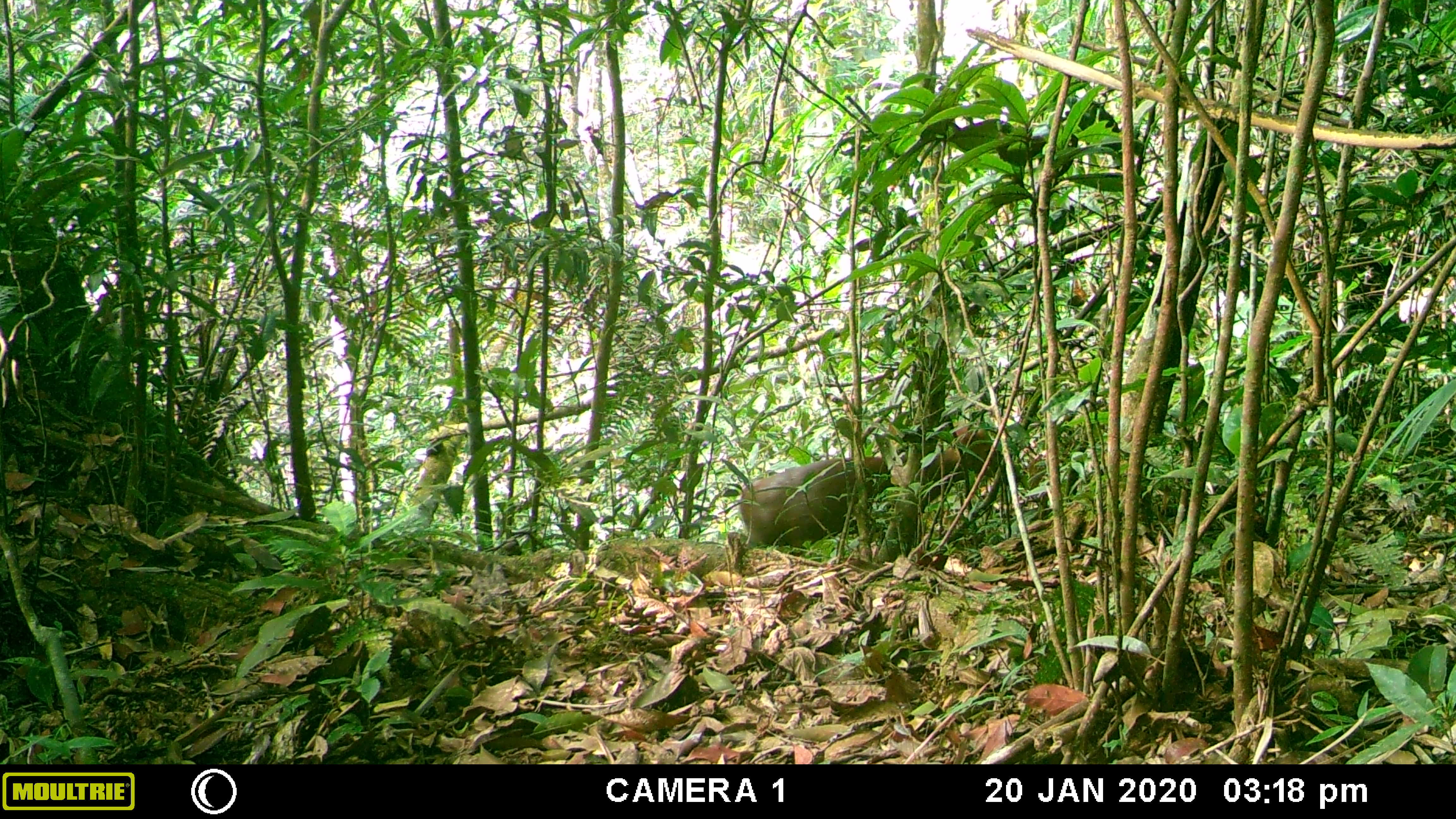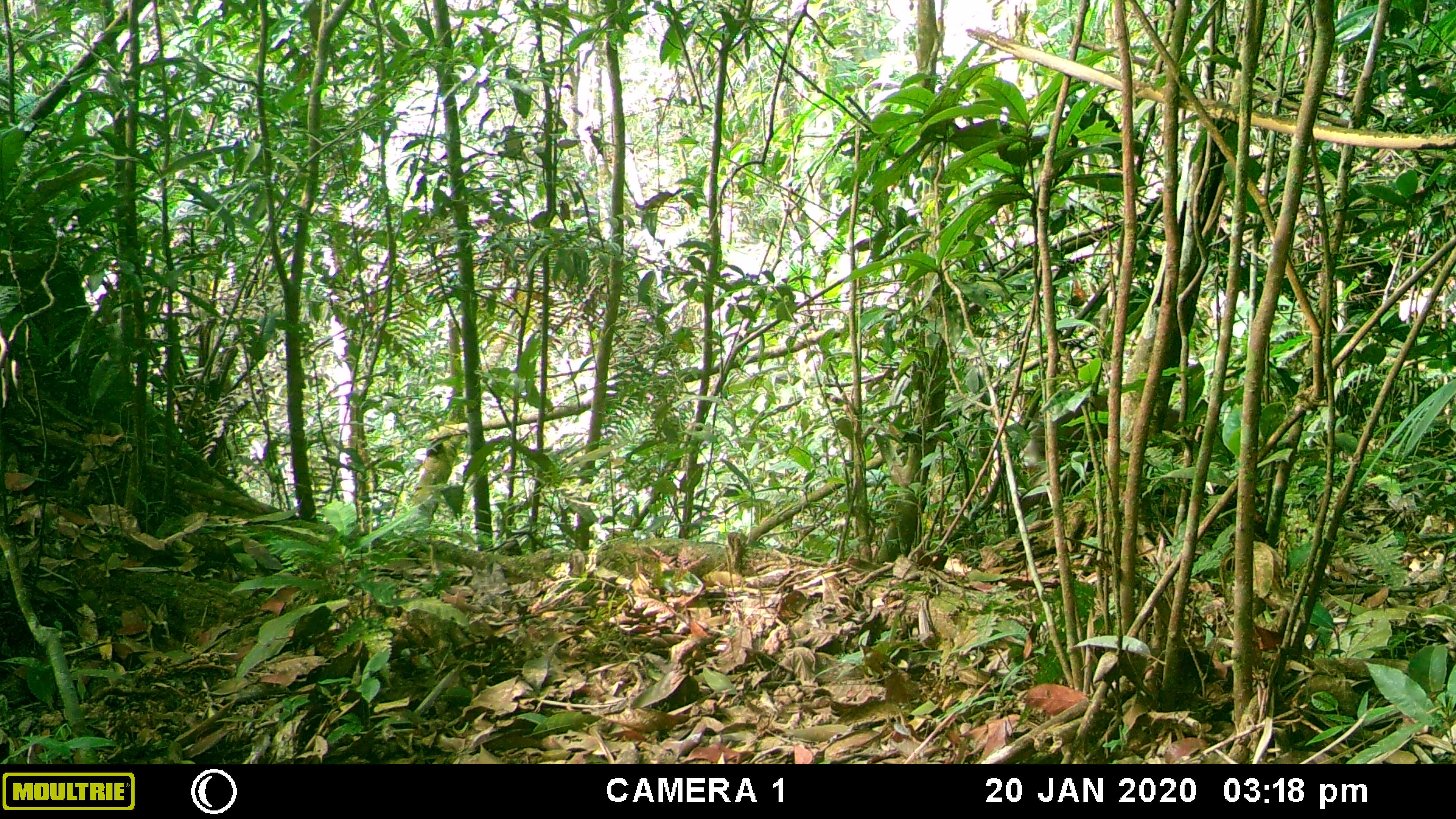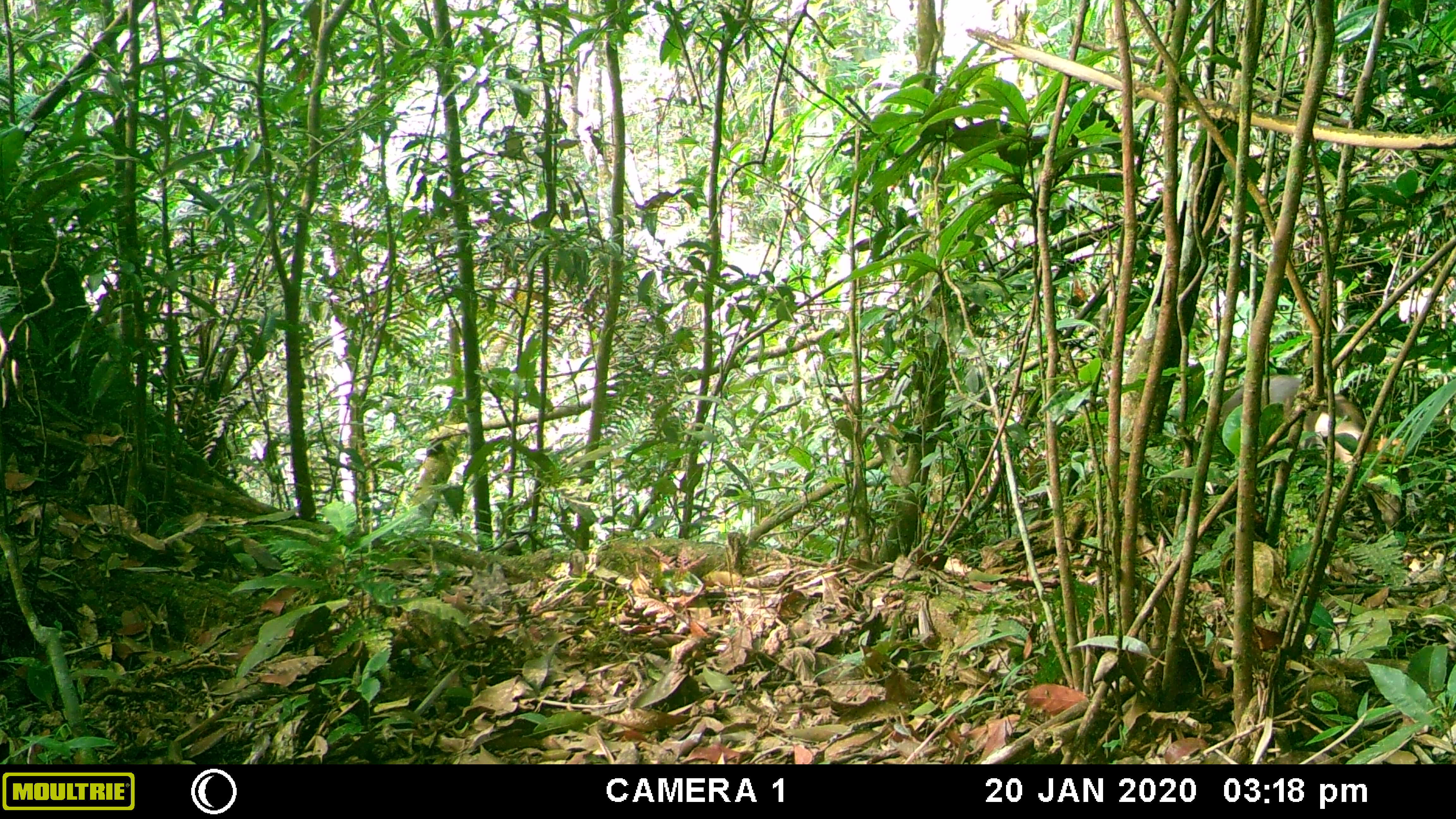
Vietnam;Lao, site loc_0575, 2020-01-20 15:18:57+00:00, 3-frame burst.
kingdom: Animalia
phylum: Chordata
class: Mammalia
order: Artiodactyla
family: Cervidae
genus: Muntiacus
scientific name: Muntiacus rooseveltorum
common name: roosevelt's muntjac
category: roosevelts muntjac group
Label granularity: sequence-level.